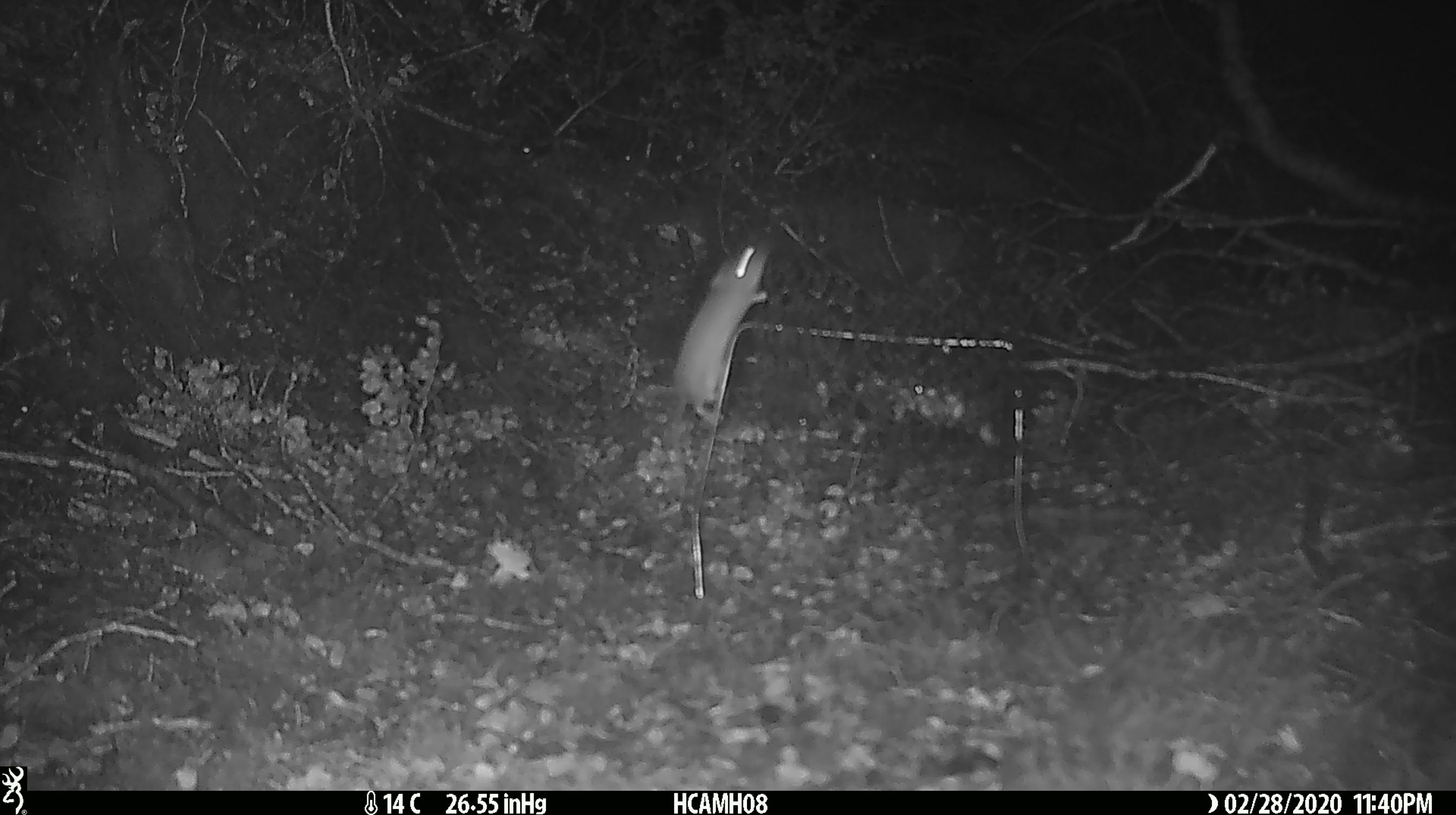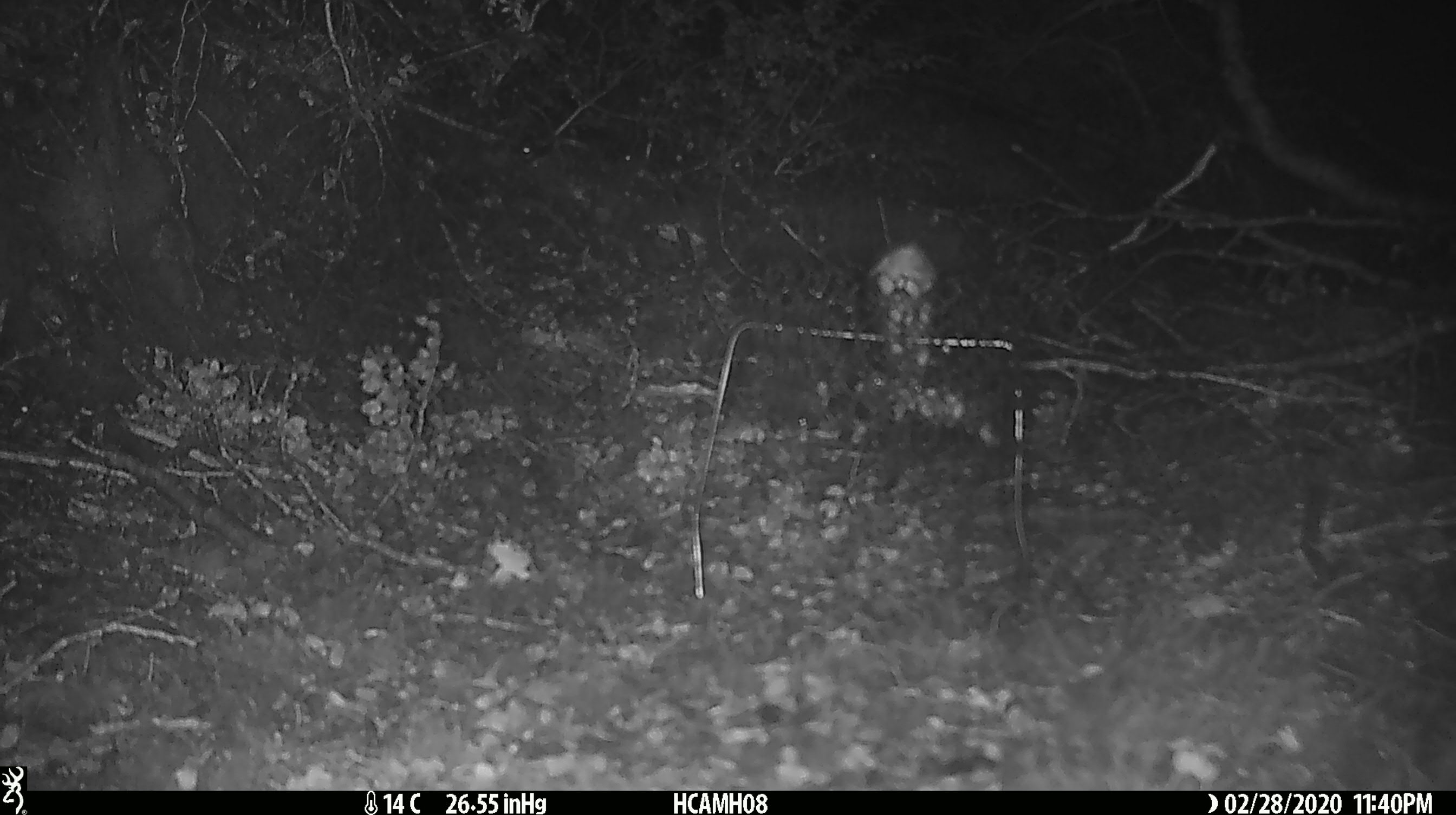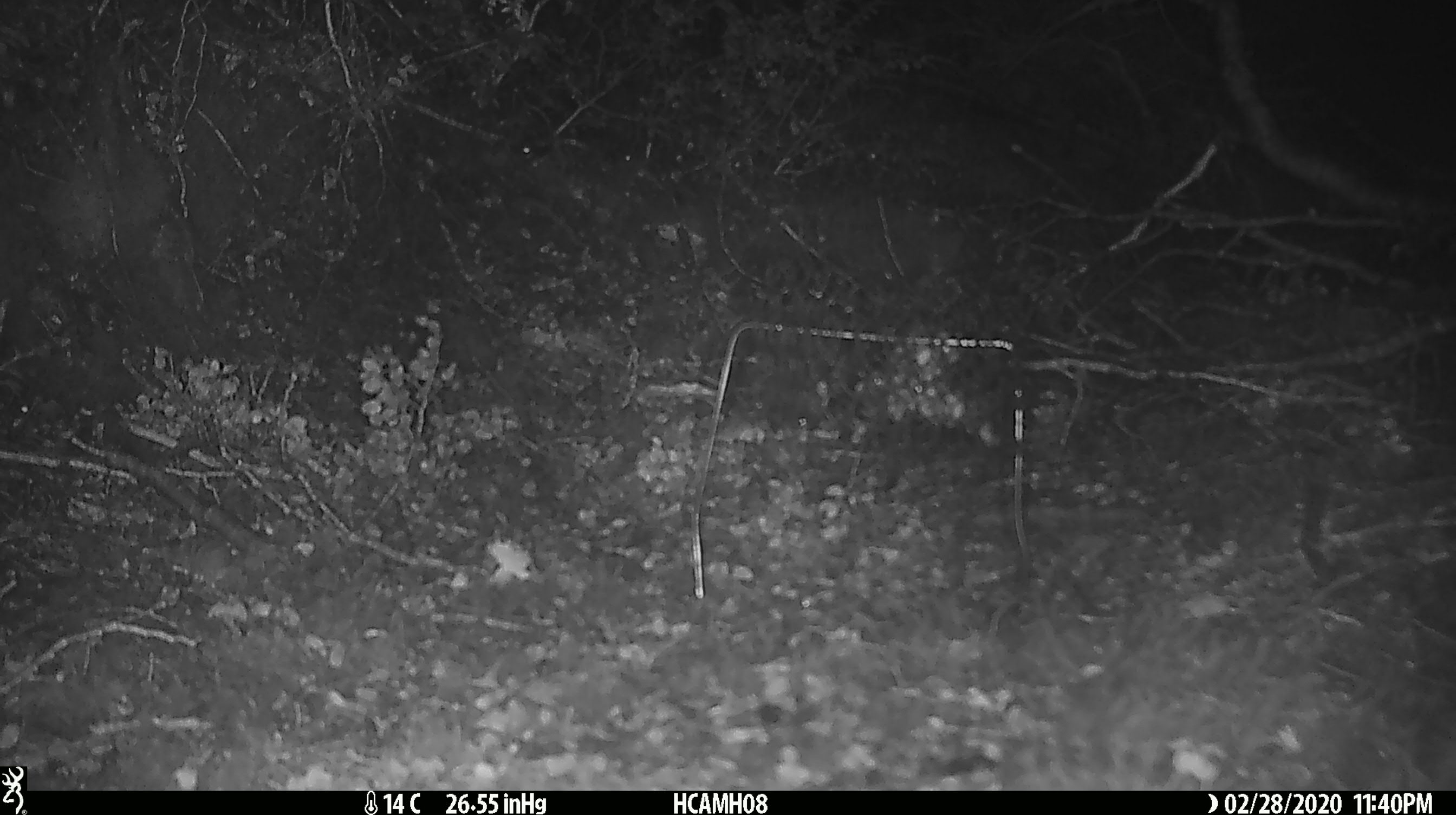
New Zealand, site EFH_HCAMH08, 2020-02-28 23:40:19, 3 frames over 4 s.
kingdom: Animalia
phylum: Chordata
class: Mammalia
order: Rodentia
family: Muridae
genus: Mus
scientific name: Mus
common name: mouse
Mouse (Mus).